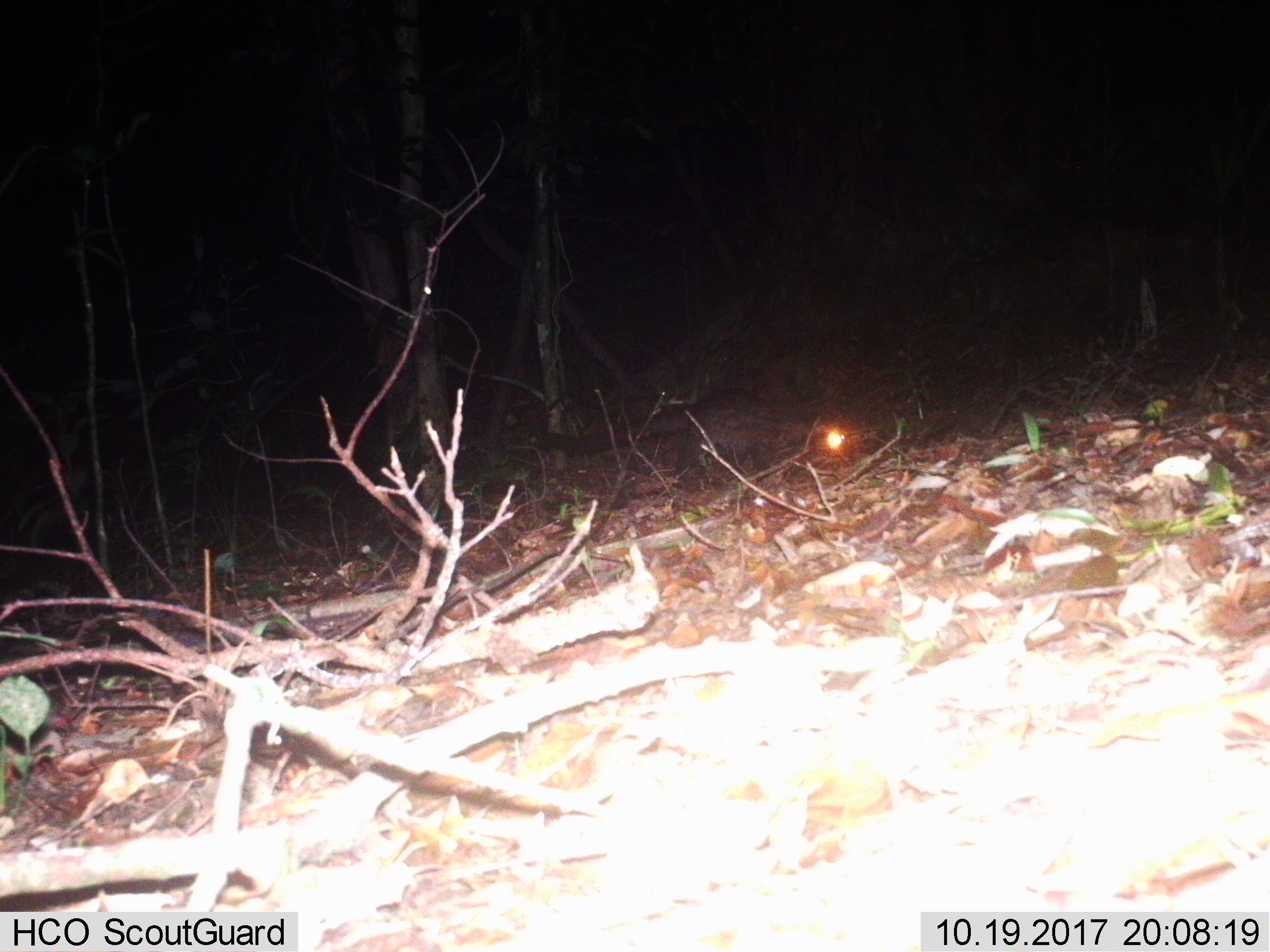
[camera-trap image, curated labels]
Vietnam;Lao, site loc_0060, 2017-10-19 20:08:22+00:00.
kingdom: Animalia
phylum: Chordata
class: Mammalia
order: Carnivora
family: Viverridae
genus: Paradoxurus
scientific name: Paradoxurus hermaphroditus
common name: common palm civet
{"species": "common palm civet (Paradoxurus hermaphroditus)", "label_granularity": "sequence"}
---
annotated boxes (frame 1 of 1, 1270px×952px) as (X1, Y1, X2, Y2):
common palm civet: (539, 393, 824, 475)